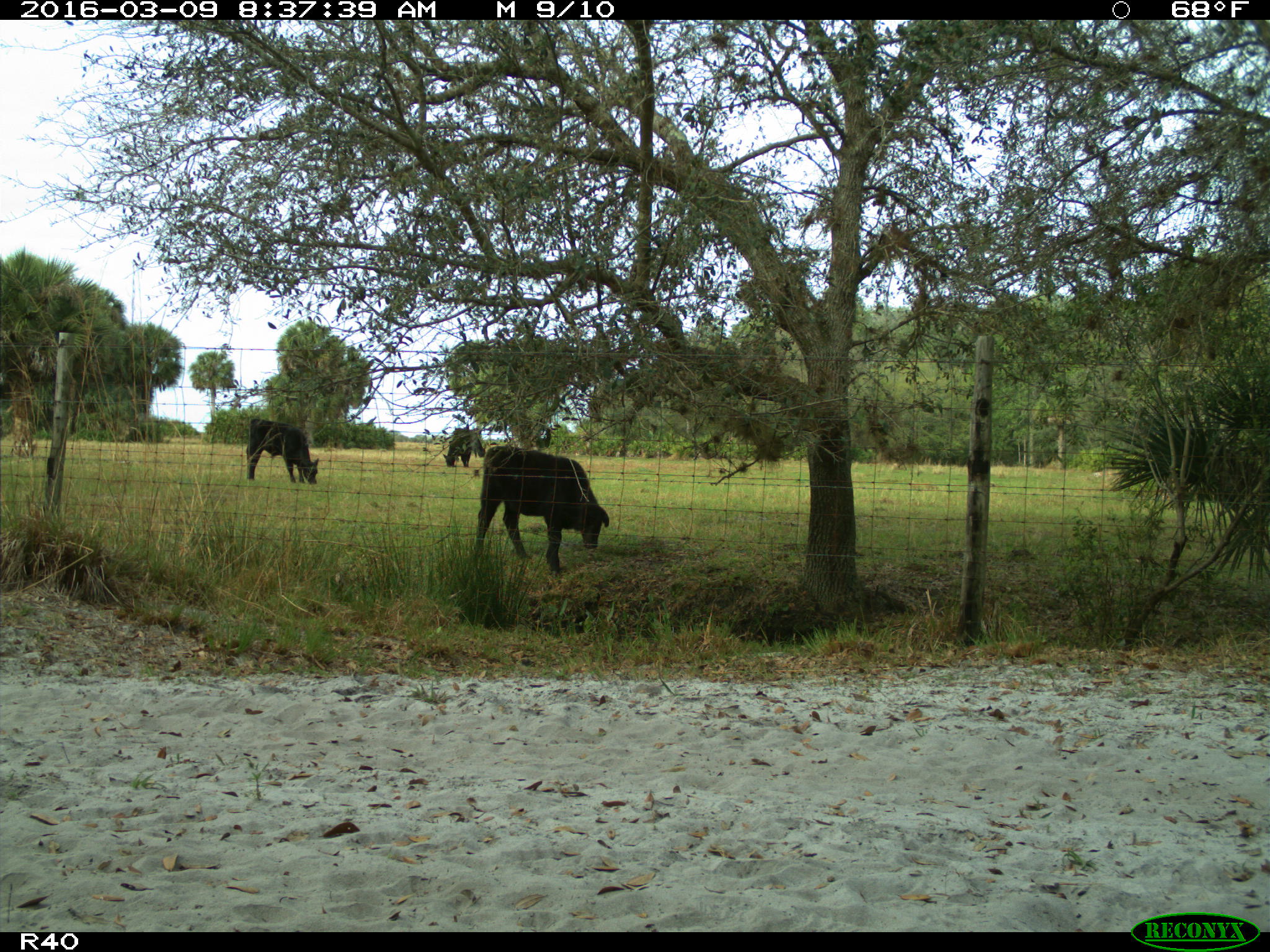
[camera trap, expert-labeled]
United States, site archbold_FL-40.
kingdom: Animalia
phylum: Chordata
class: Mammalia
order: Artiodactyla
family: Bovidae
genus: Bos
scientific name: Bos taurus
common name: domestic cow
Bos taurus (domestic cow).